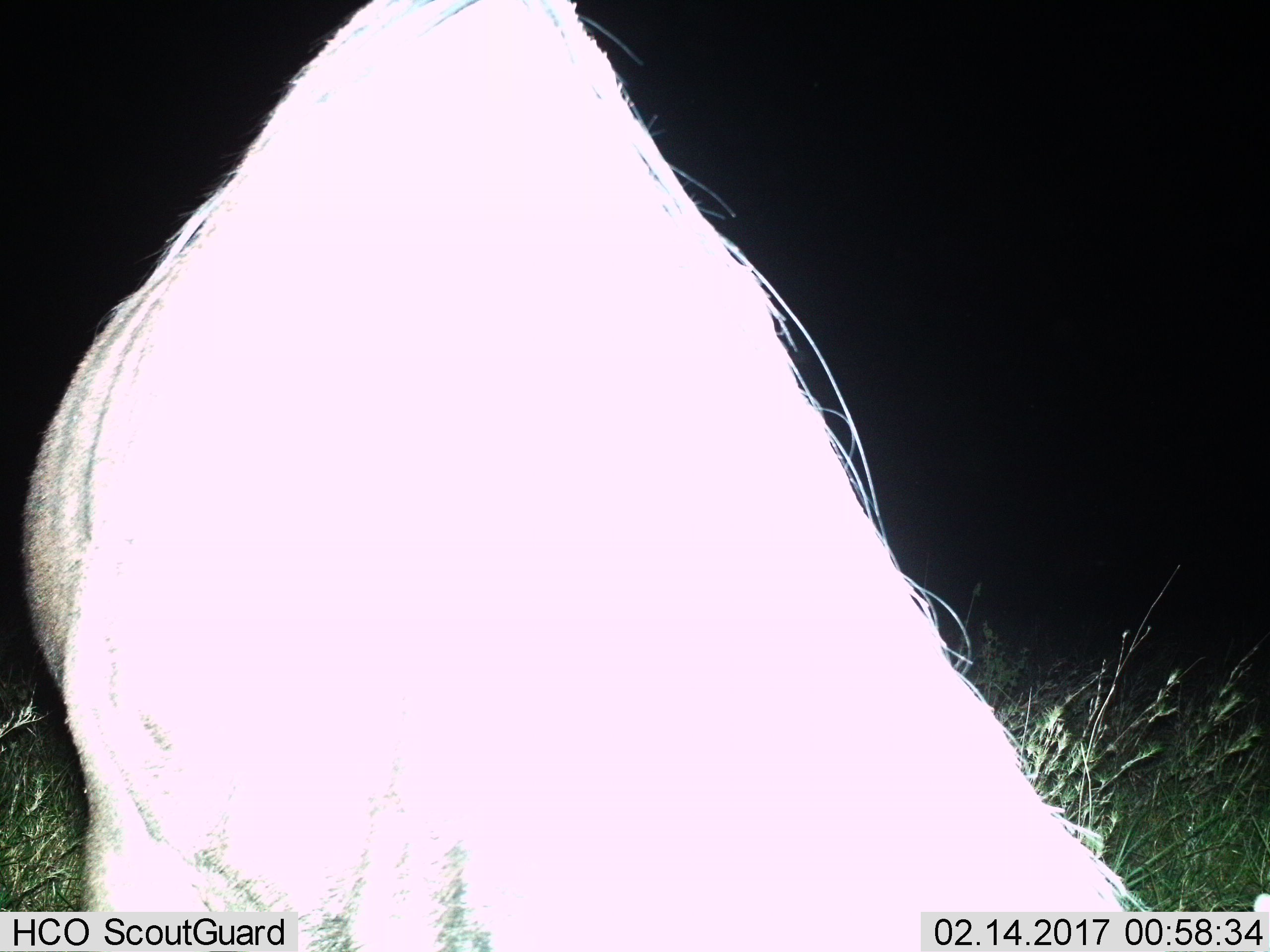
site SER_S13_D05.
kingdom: Animalia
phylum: Chordata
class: Mammalia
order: Artiodactyla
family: Bovidae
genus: Connochaetes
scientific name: Connochaetes taurinus taurinus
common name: blue wildebeest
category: wildebeestblue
Wildebeestblue (blue wildebeest) (Connochaetes taurinus taurinus), count 1. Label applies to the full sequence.